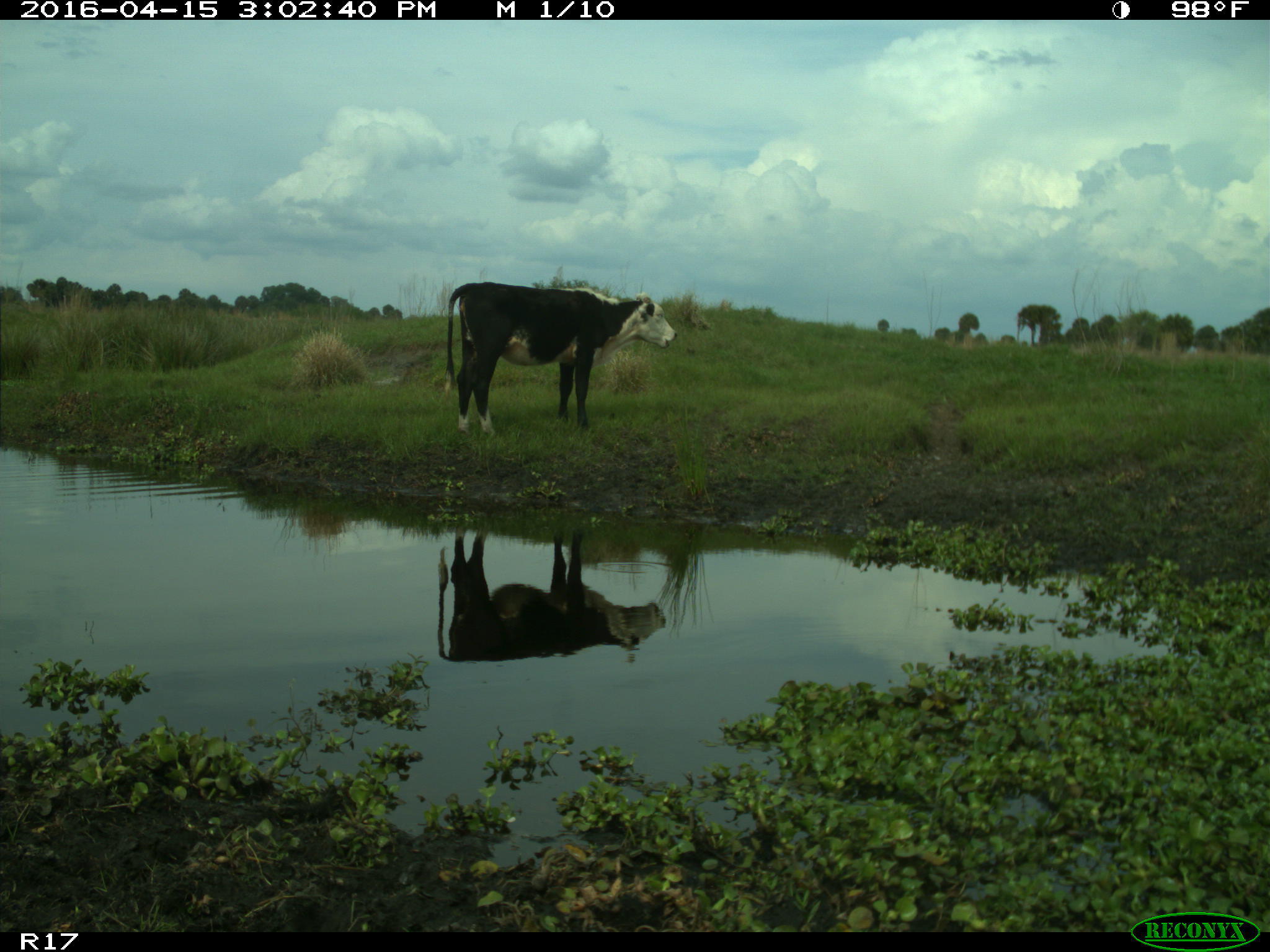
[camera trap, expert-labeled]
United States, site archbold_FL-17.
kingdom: Animalia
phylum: Chordata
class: Mammalia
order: Artiodactyla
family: Bovidae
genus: Bos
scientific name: Bos taurus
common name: domestic cow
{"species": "Bos taurus (domestic cow)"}